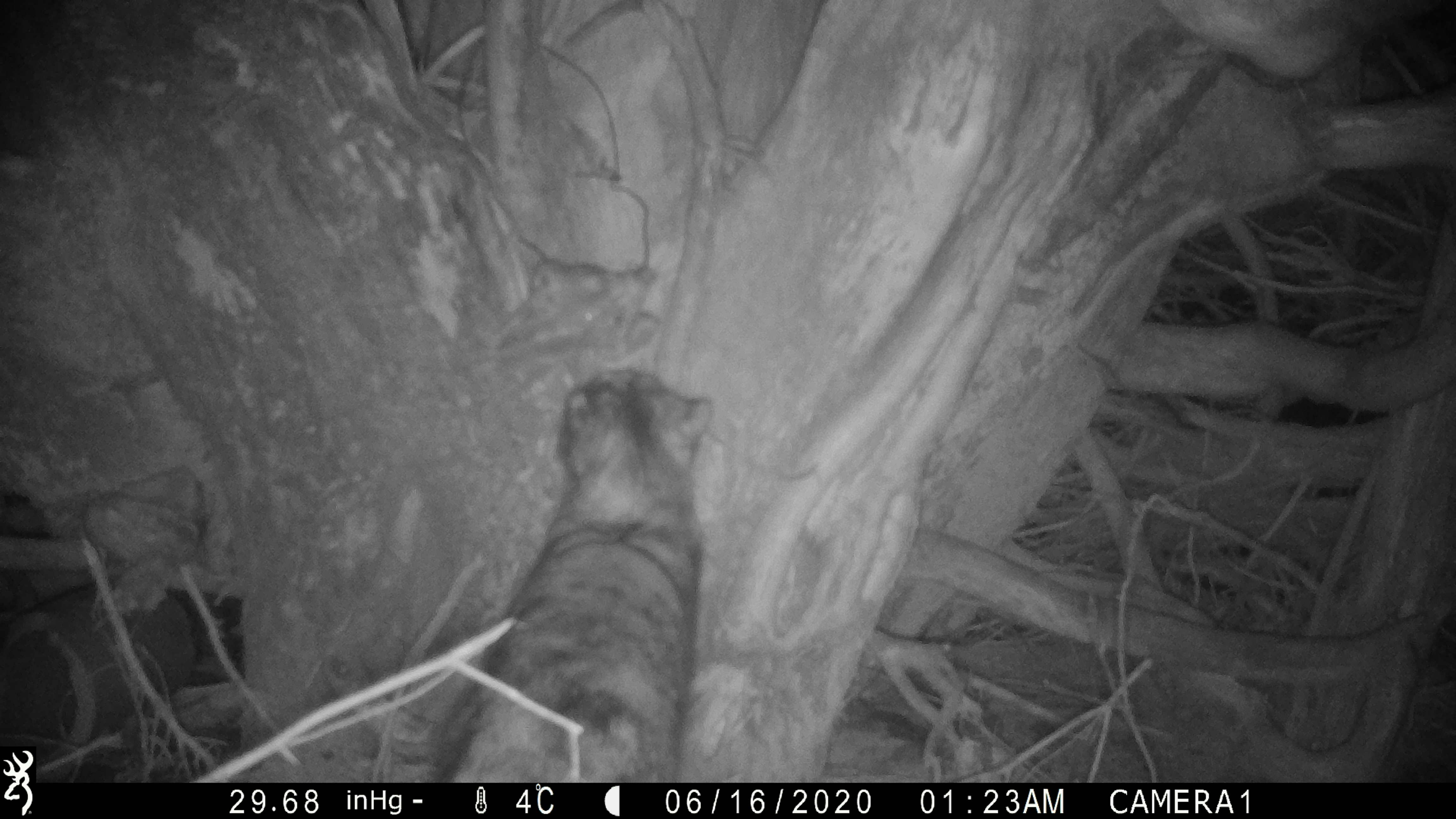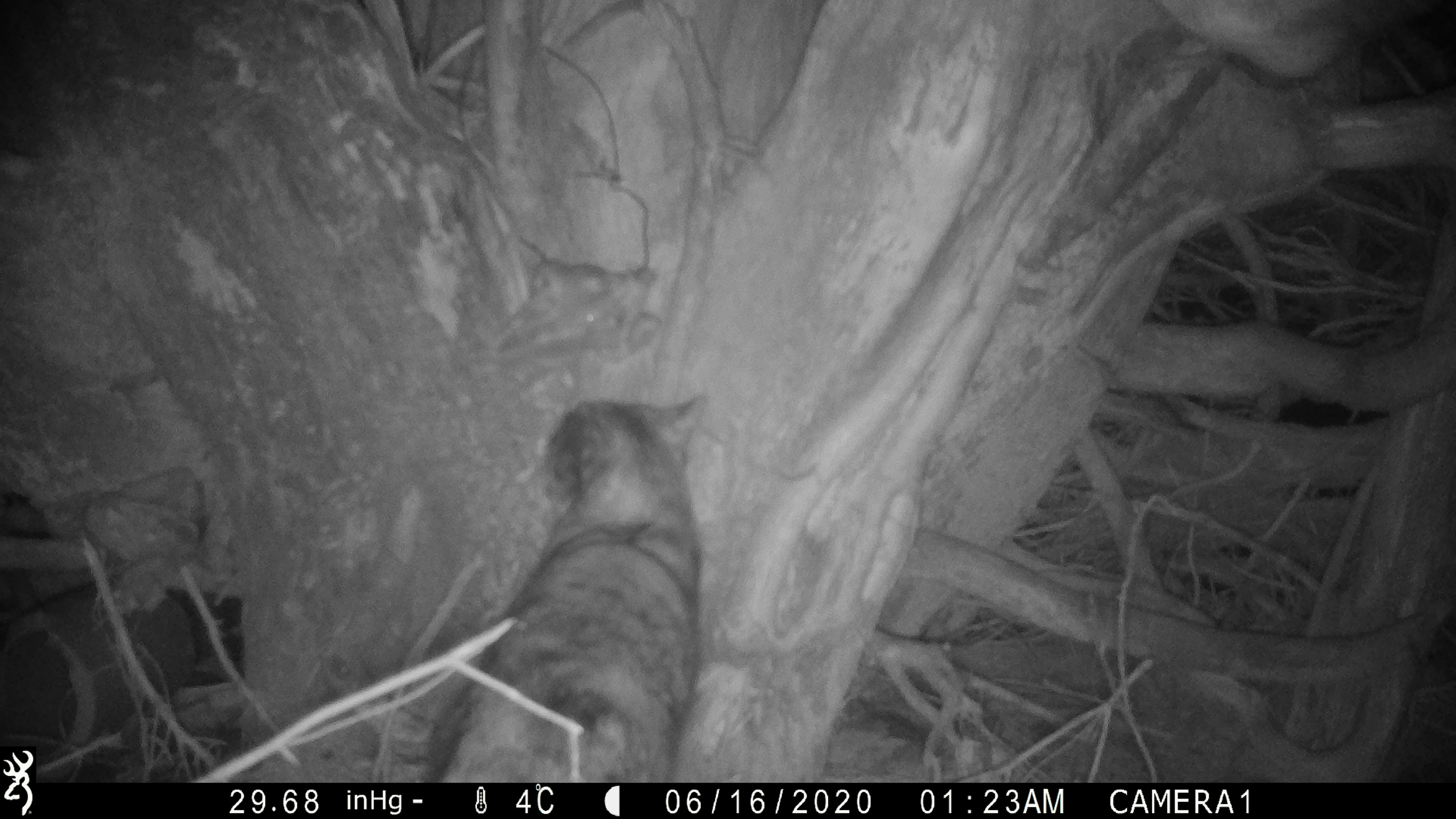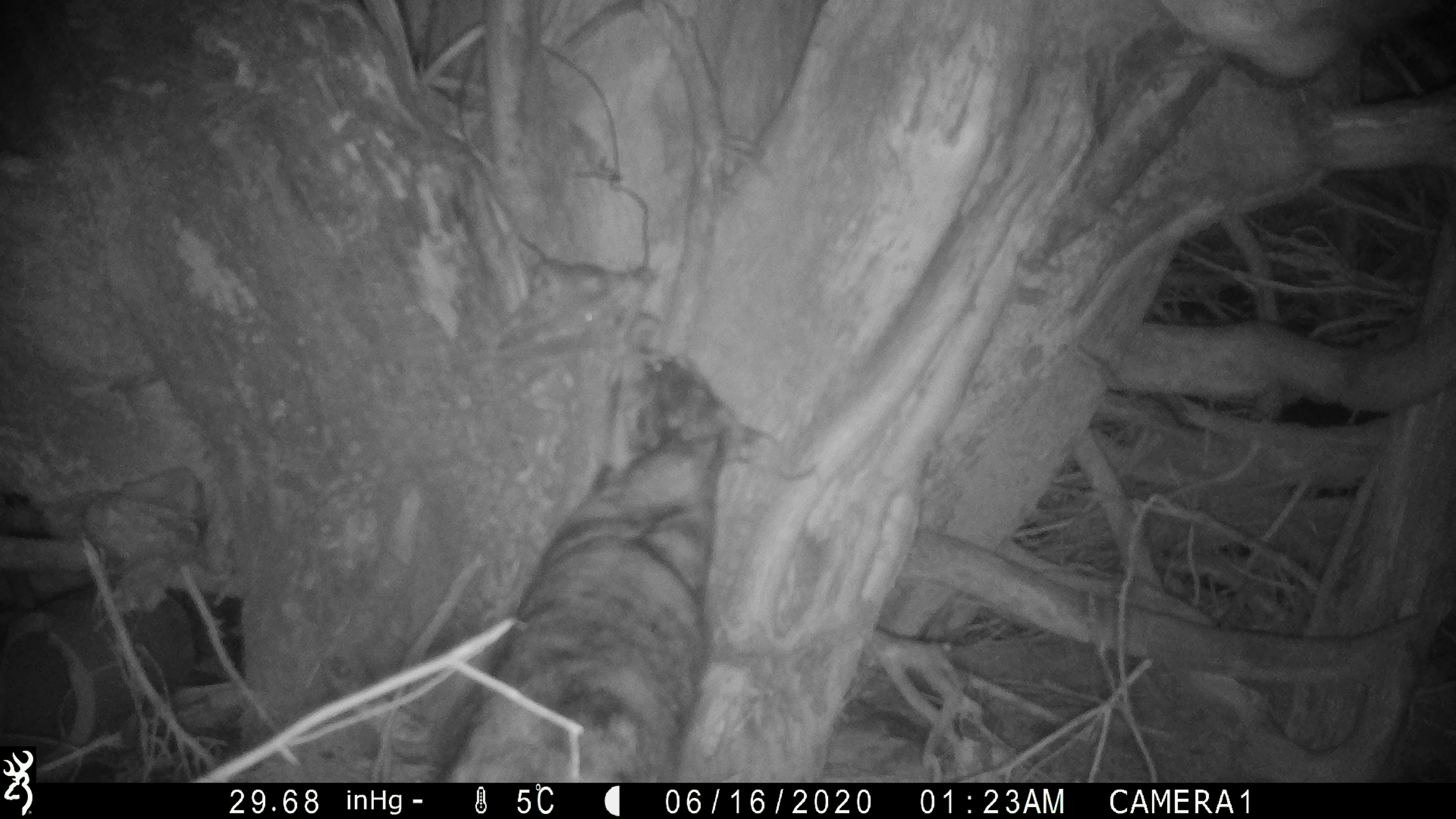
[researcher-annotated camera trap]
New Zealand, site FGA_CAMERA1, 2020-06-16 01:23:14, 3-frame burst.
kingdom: Animalia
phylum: Chordata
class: Mammalia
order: Carnivora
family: Felidae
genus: Felis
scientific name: Felis catus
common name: domestic cat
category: cat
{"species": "cat (domestic cat) (Felis catus)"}